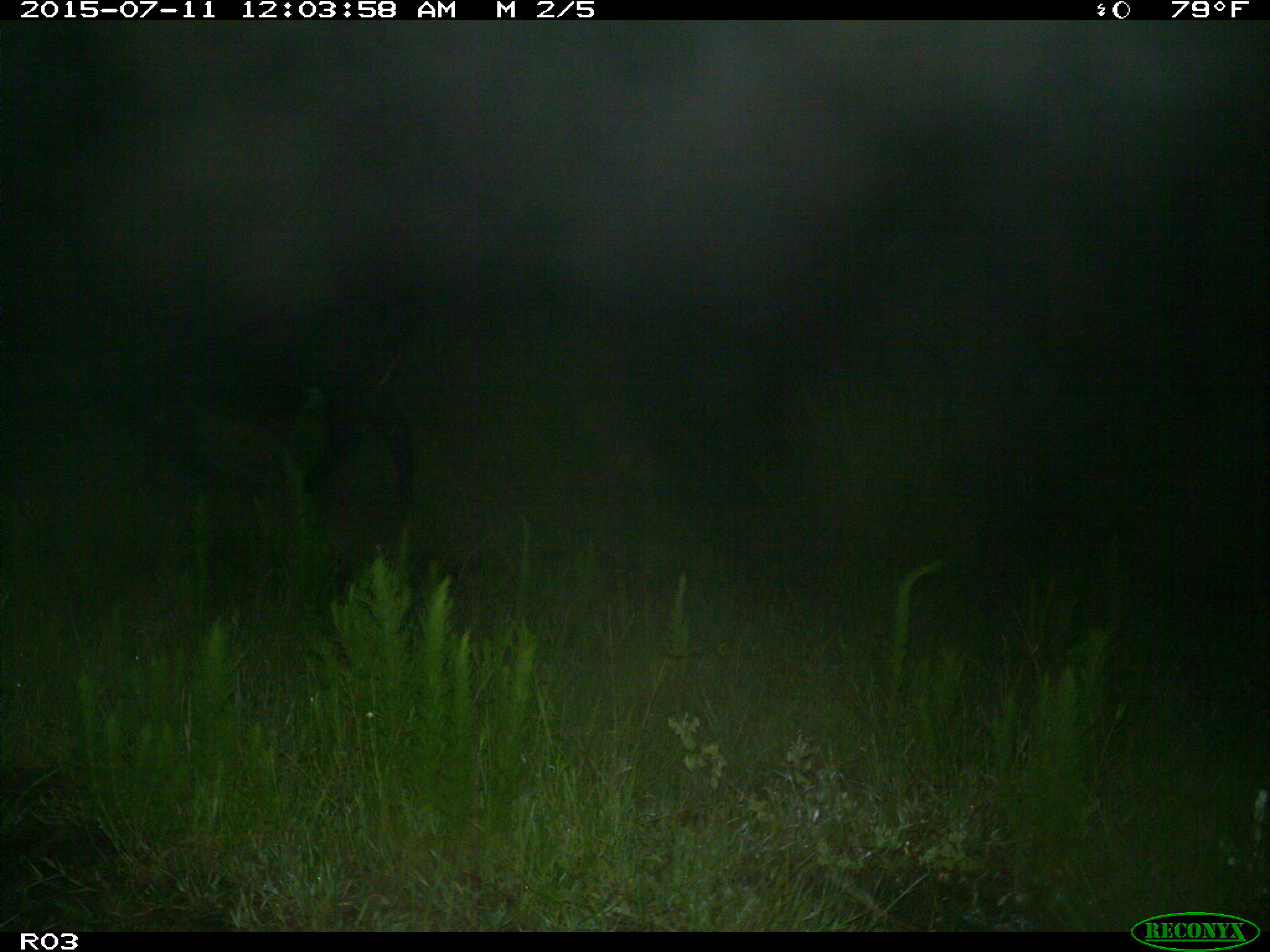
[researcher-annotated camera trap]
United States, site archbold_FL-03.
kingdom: Animalia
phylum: Chordata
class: Mammalia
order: Artiodactyla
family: Bovidae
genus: Bos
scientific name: Bos taurus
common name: domestic cow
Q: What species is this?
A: Bos taurus (domestic cow).